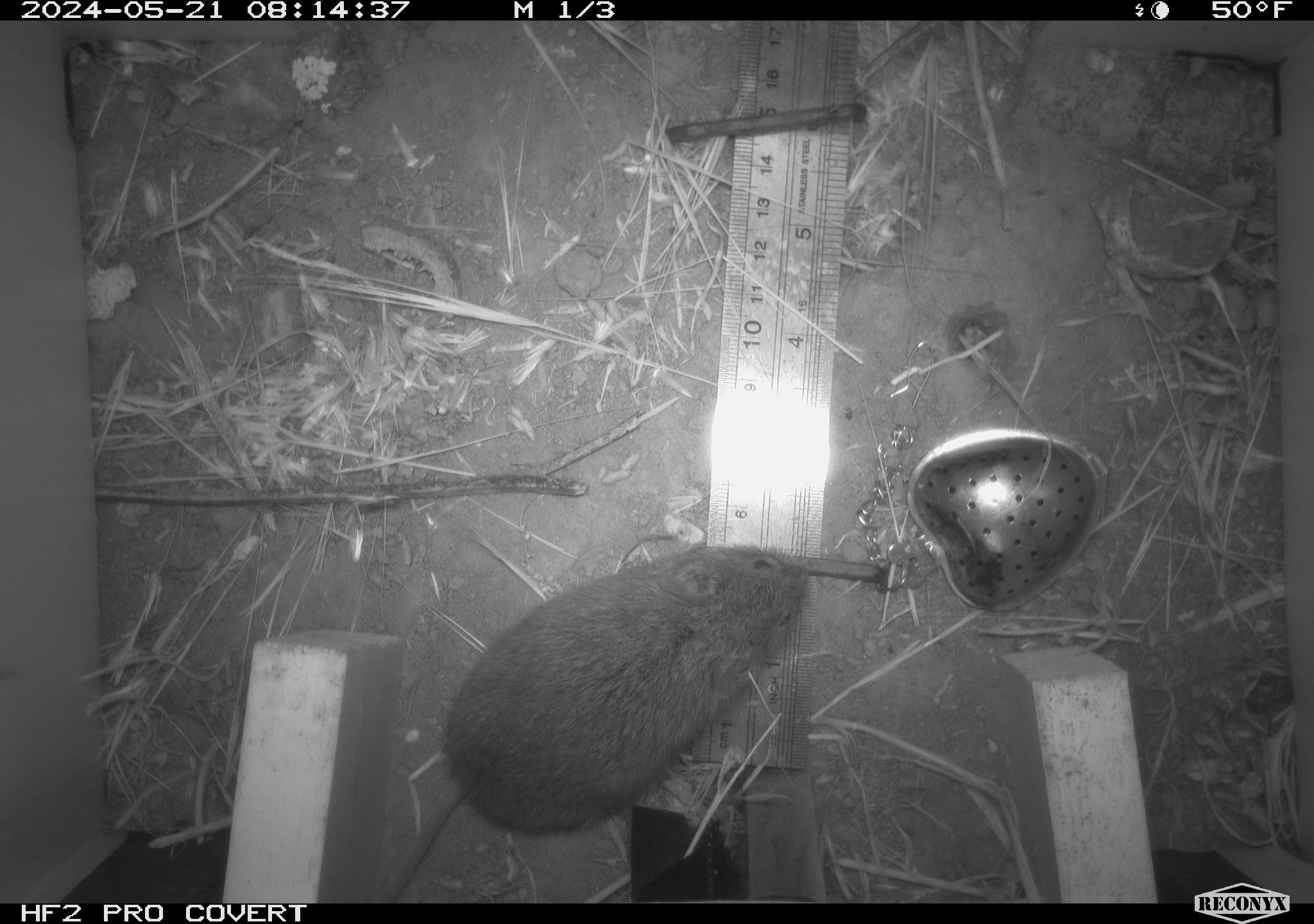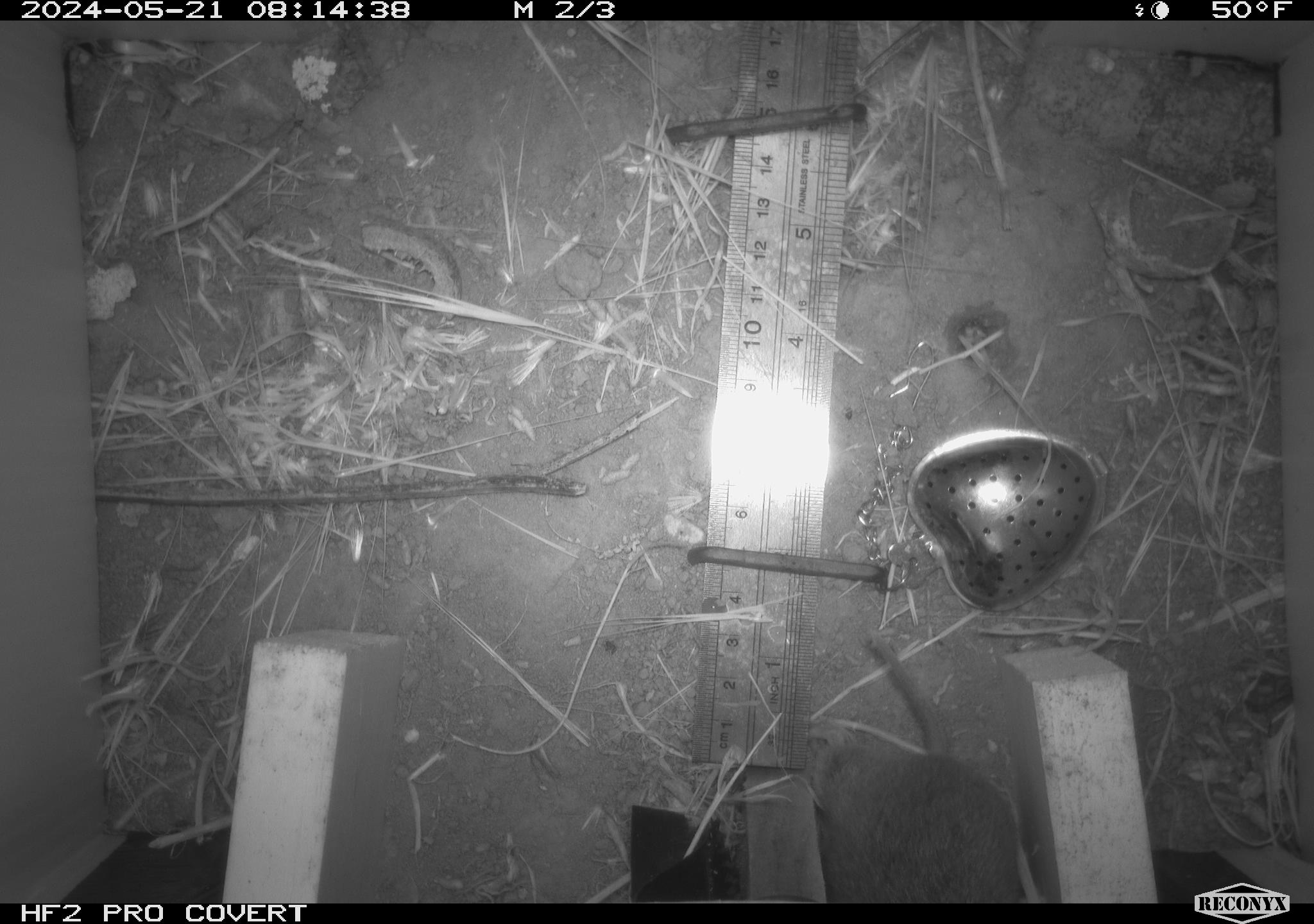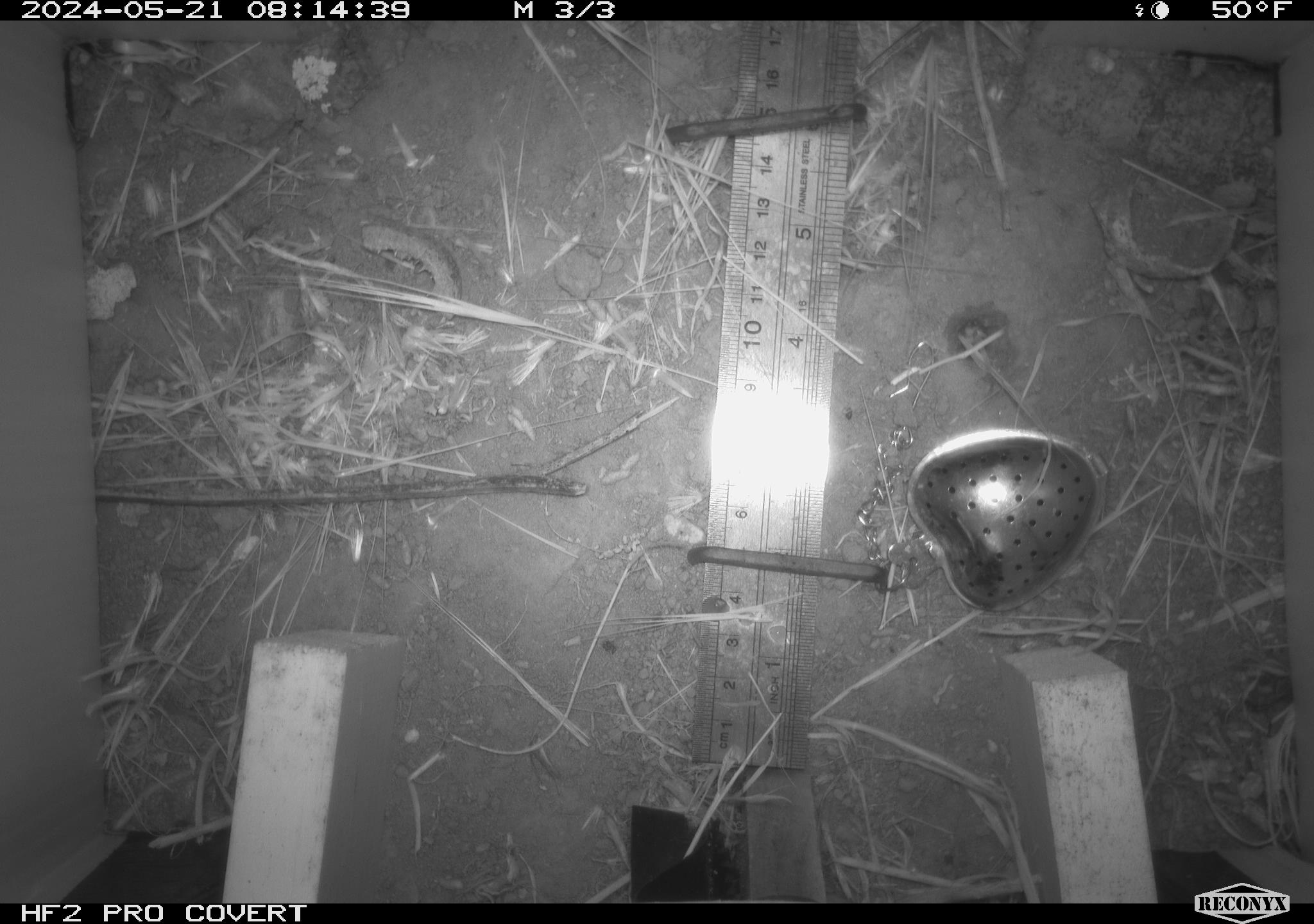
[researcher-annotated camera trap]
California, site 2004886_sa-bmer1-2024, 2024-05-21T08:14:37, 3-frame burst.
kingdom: Animalia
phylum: Chordata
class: Mammalia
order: Rodentia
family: Cricetidae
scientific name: Arvicolinae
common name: voles, lemmings, and muskrats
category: arvicolinae subfamily